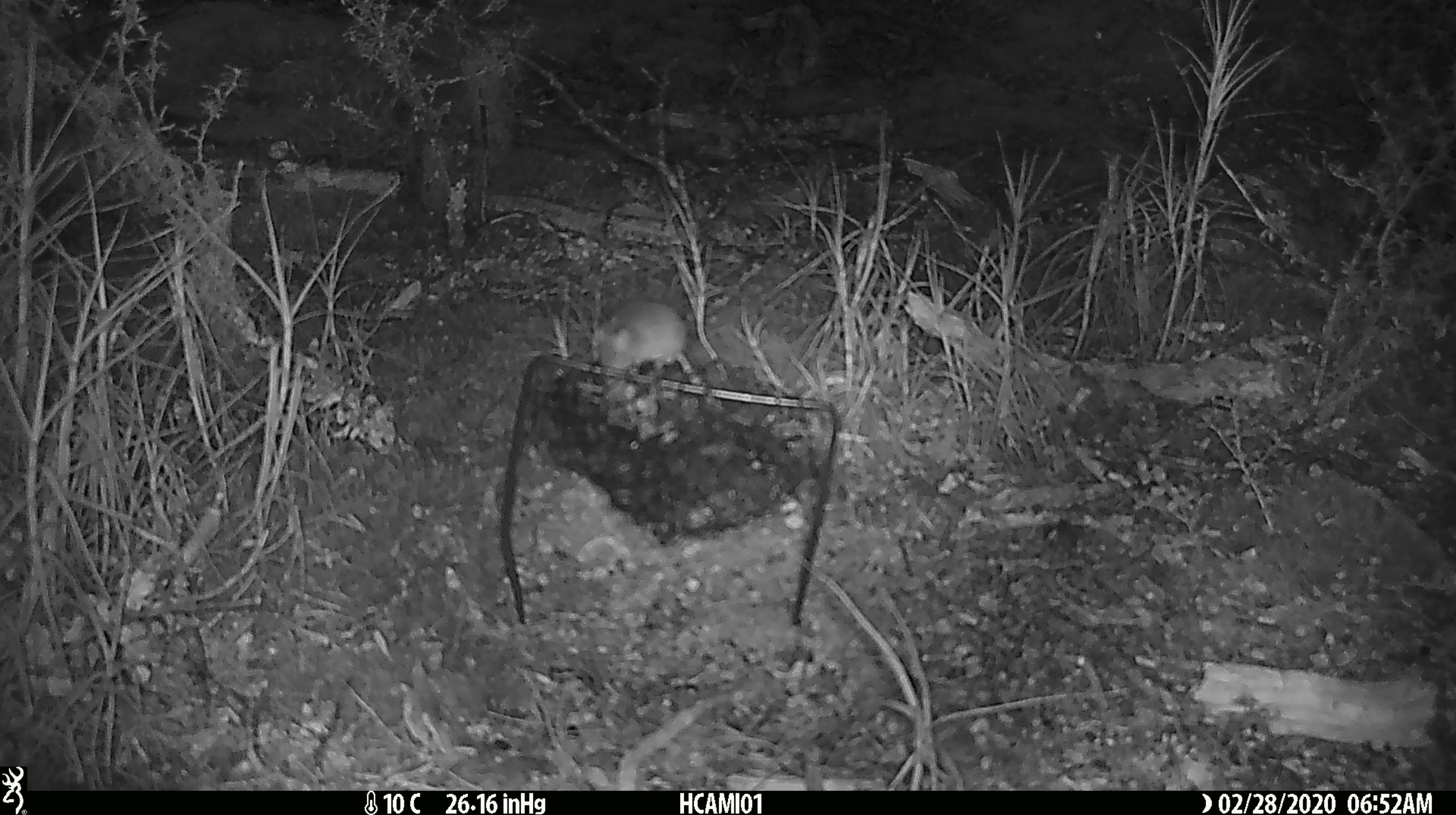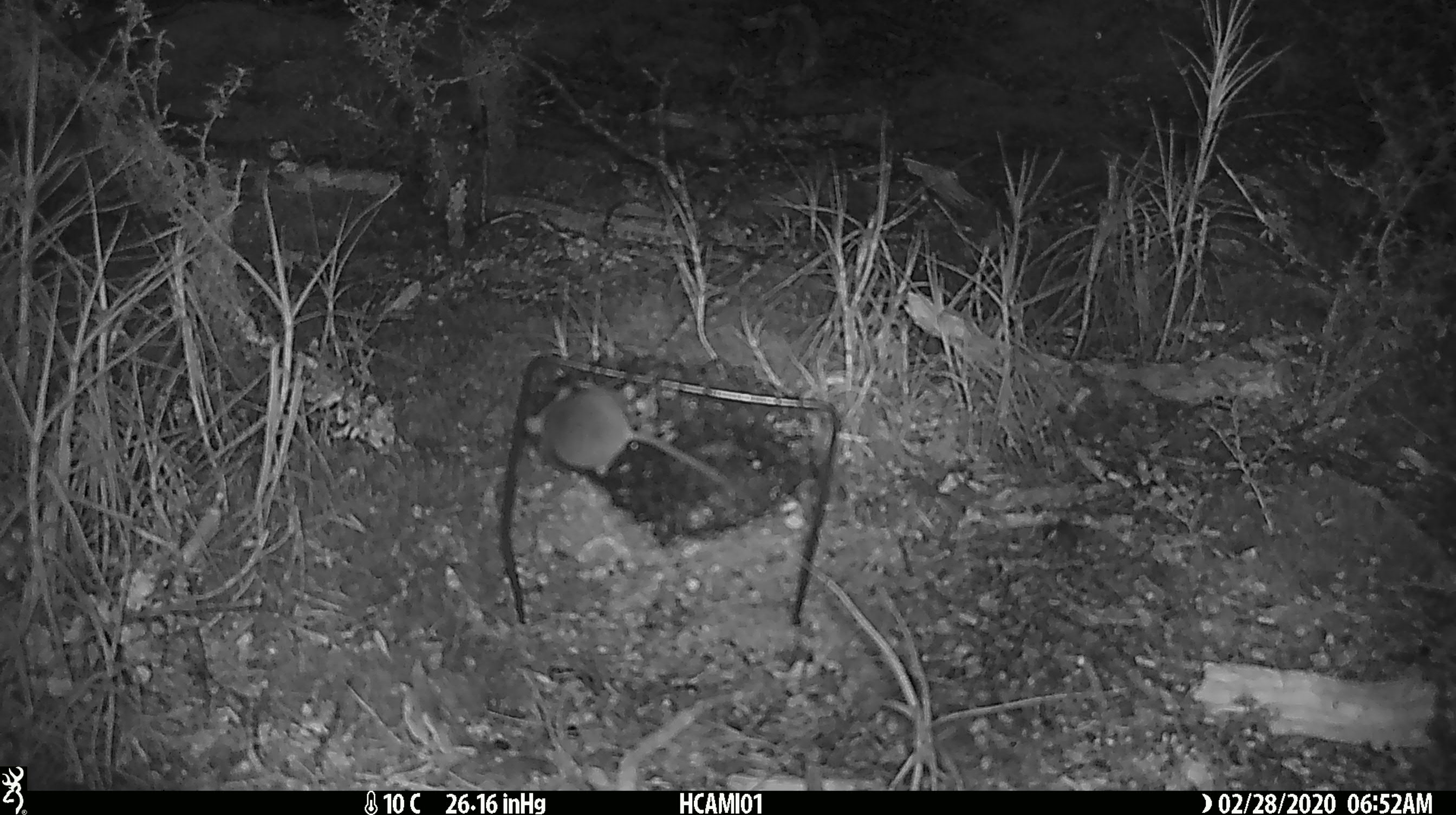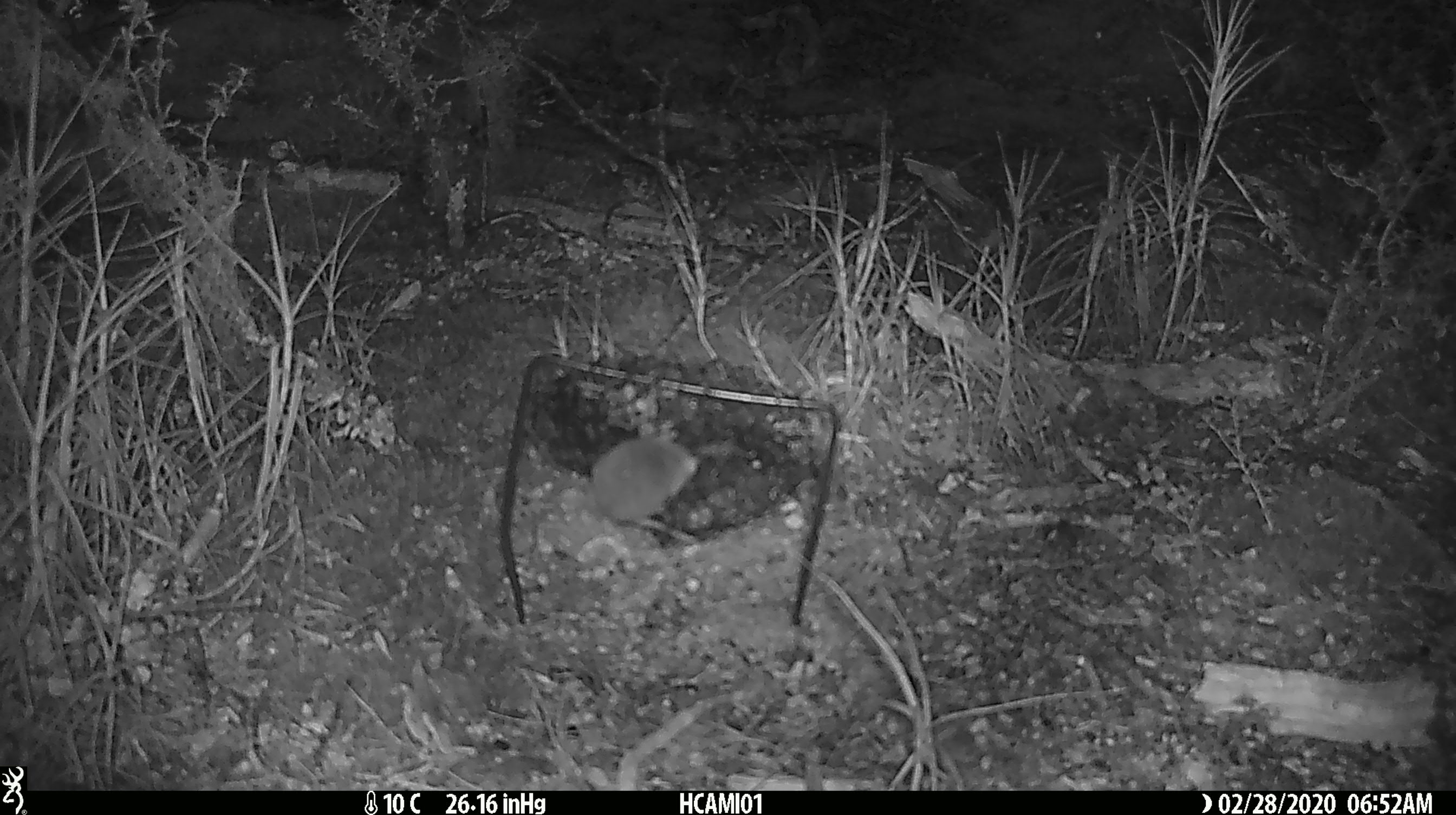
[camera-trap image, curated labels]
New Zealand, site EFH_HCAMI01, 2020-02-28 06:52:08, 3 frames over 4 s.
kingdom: Animalia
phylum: Chordata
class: Mammalia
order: Rodentia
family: Muridae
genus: Mus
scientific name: Mus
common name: mouse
Mouse (Mus).